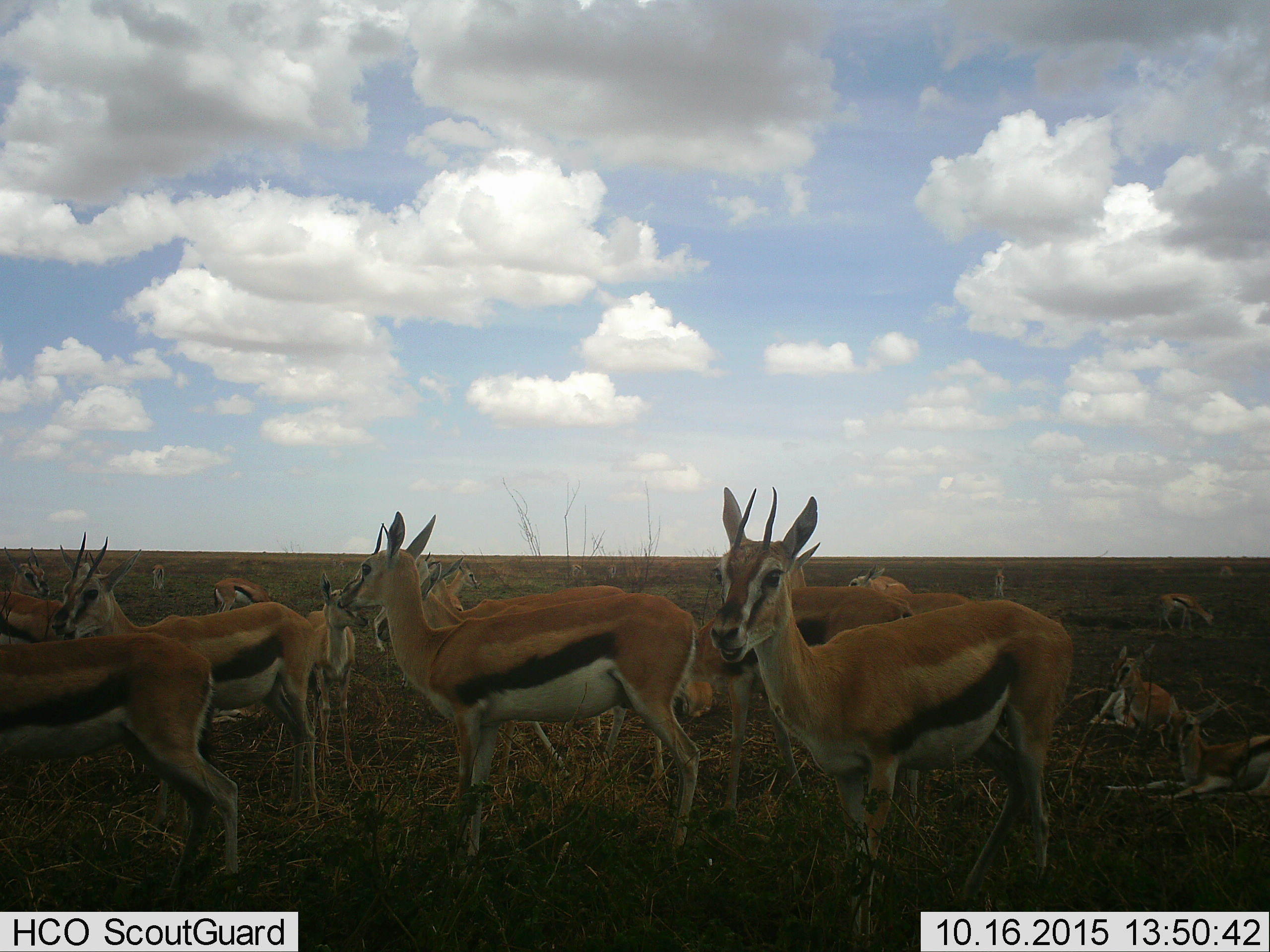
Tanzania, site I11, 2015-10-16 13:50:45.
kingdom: Animalia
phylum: Chordata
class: Mammalia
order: Artiodactyla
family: Bovidae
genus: Eudorcas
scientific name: Eudorcas thomsonii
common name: thomson's gazelle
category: gazellethomsons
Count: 11-50.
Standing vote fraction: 100%.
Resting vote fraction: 100%.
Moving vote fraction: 0%.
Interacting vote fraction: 0%.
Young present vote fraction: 33%.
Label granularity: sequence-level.